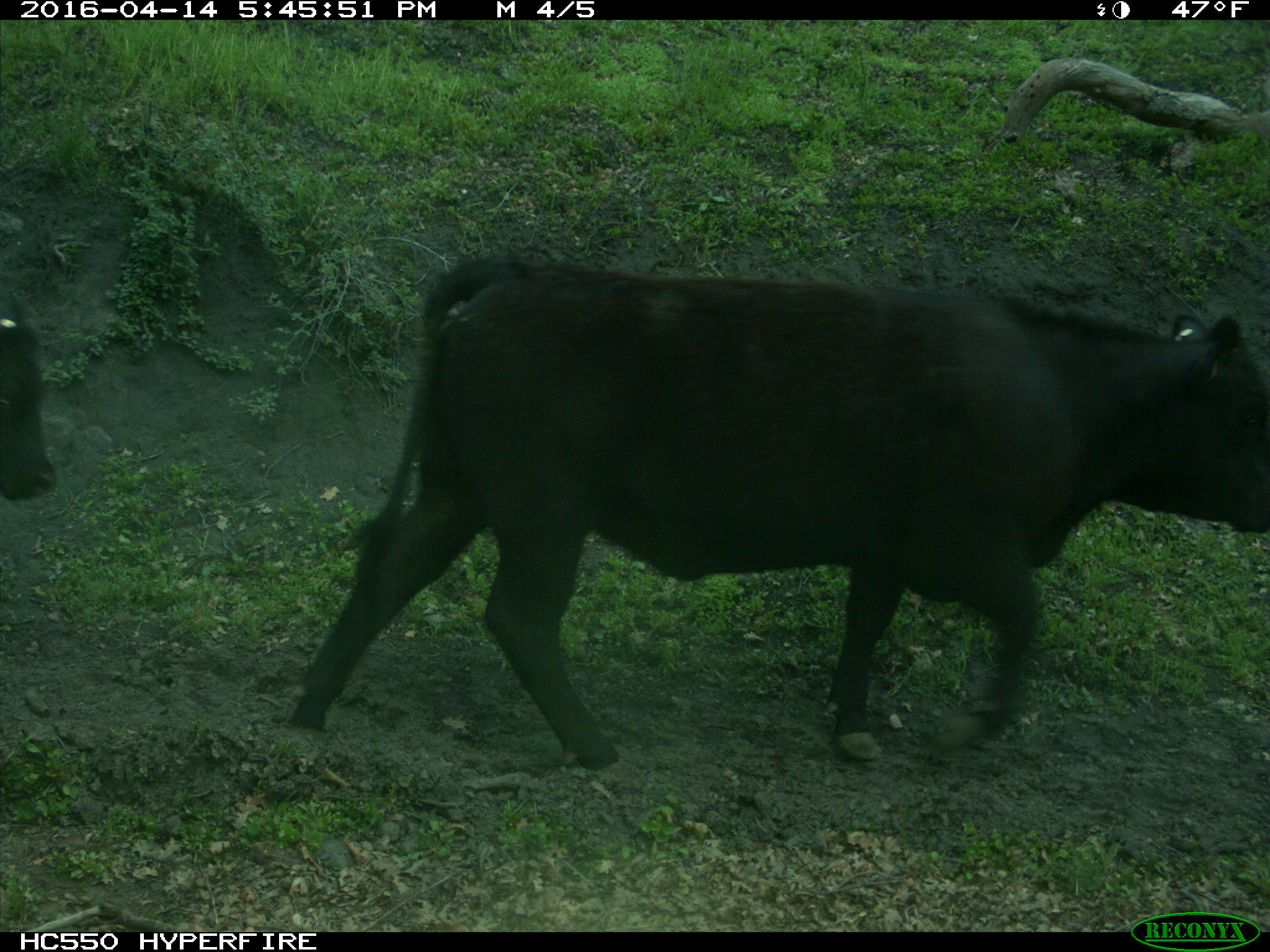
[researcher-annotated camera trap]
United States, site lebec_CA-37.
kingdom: Animalia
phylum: Chordata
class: Mammalia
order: Artiodactyla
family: Bovidae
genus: Bos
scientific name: Bos taurus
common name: domestic cow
Bos taurus (domestic cow).